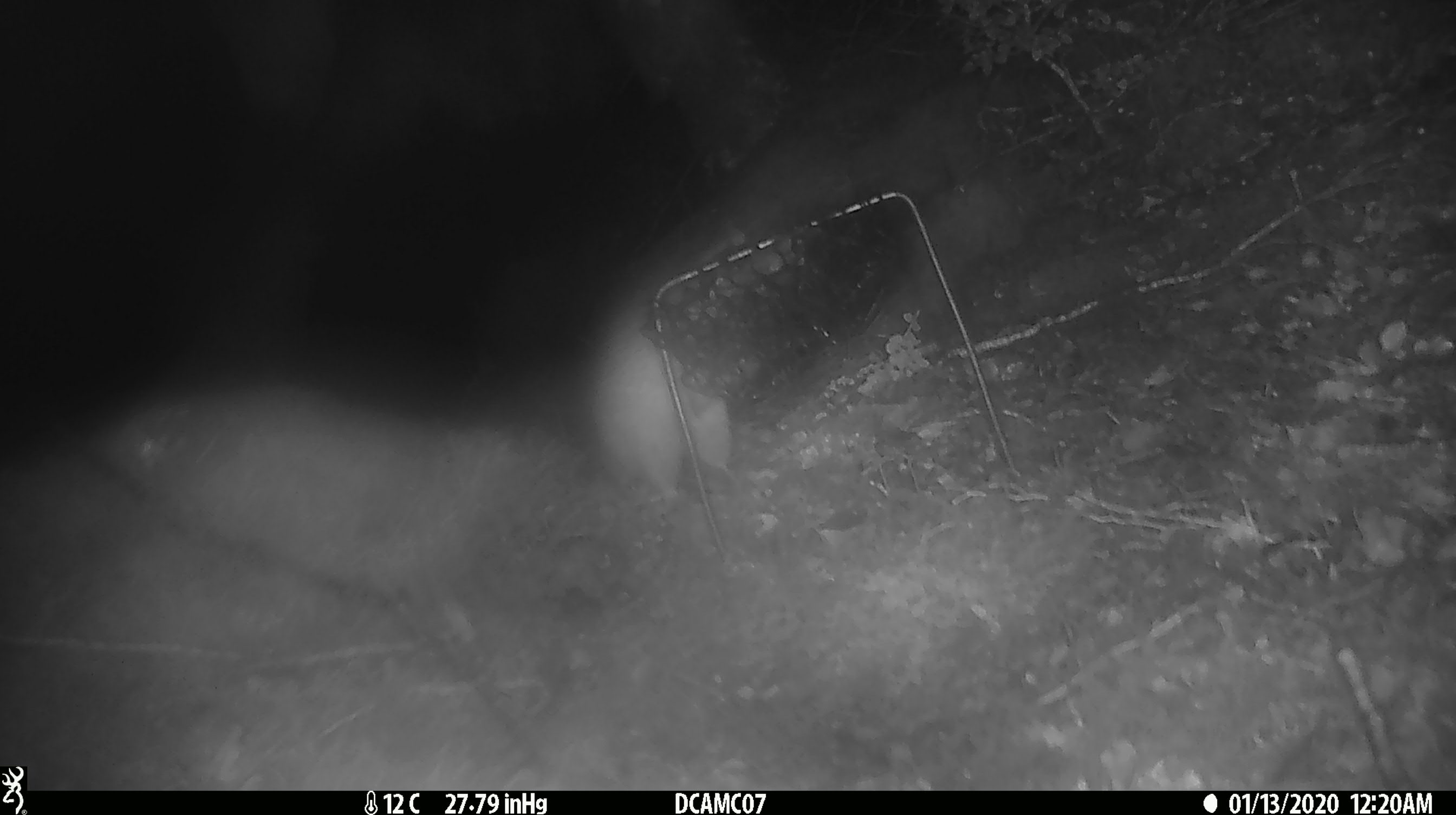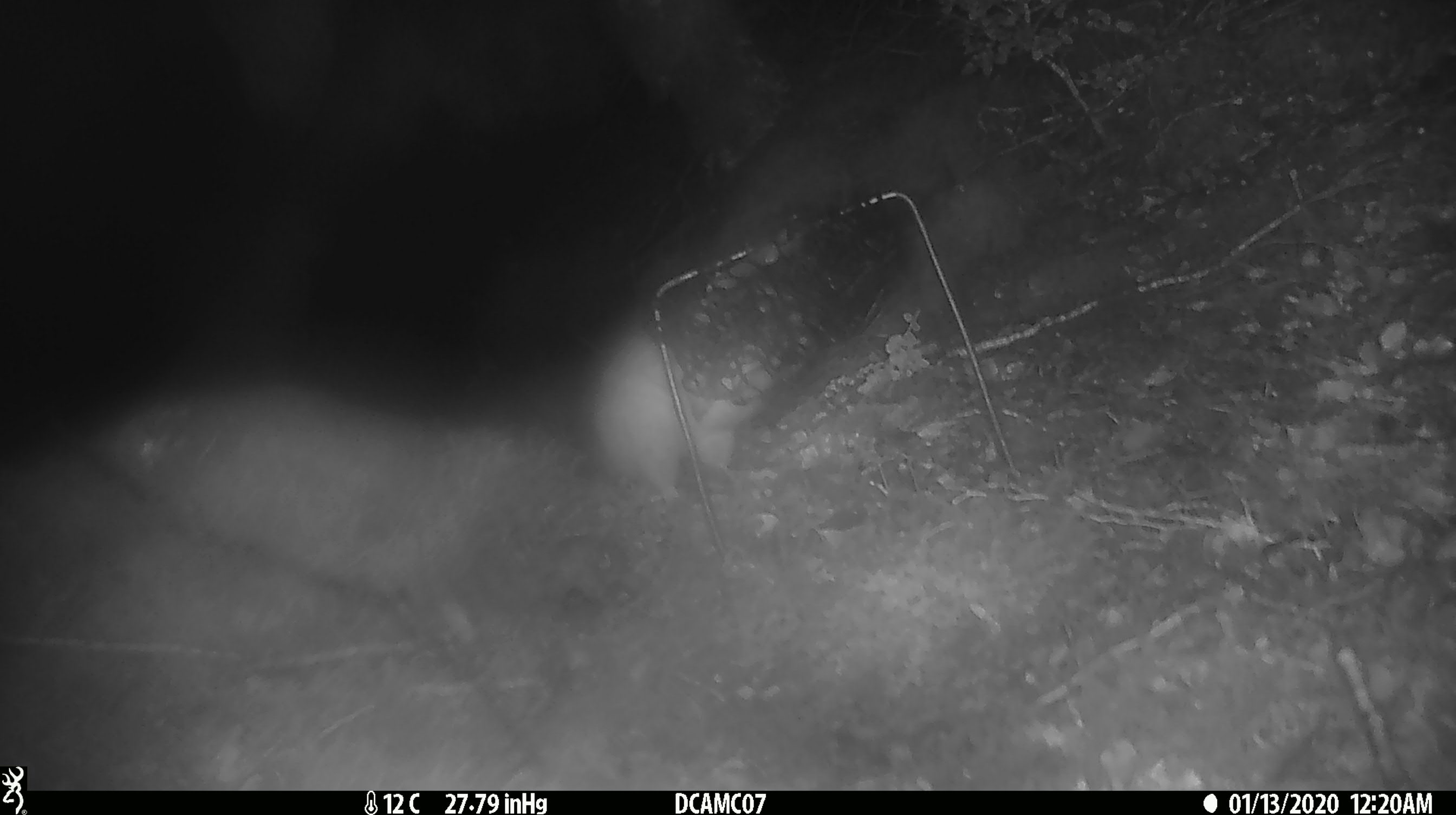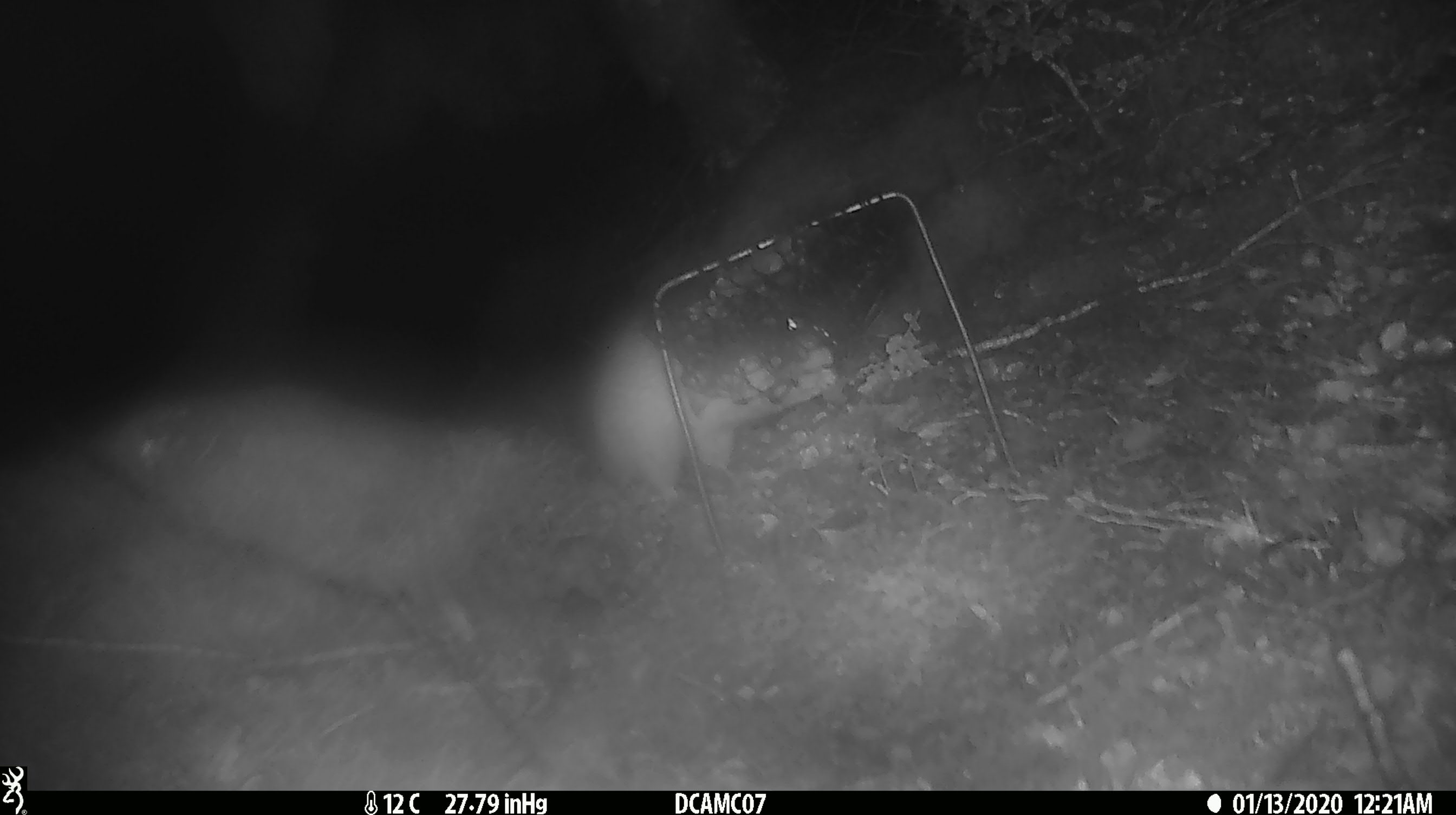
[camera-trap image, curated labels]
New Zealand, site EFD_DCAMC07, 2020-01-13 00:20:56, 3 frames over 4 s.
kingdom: Animalia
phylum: Chordata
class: Mammalia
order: Rodentia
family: Muridae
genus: Rattus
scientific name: Rattus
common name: rat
Rat (Rattus).